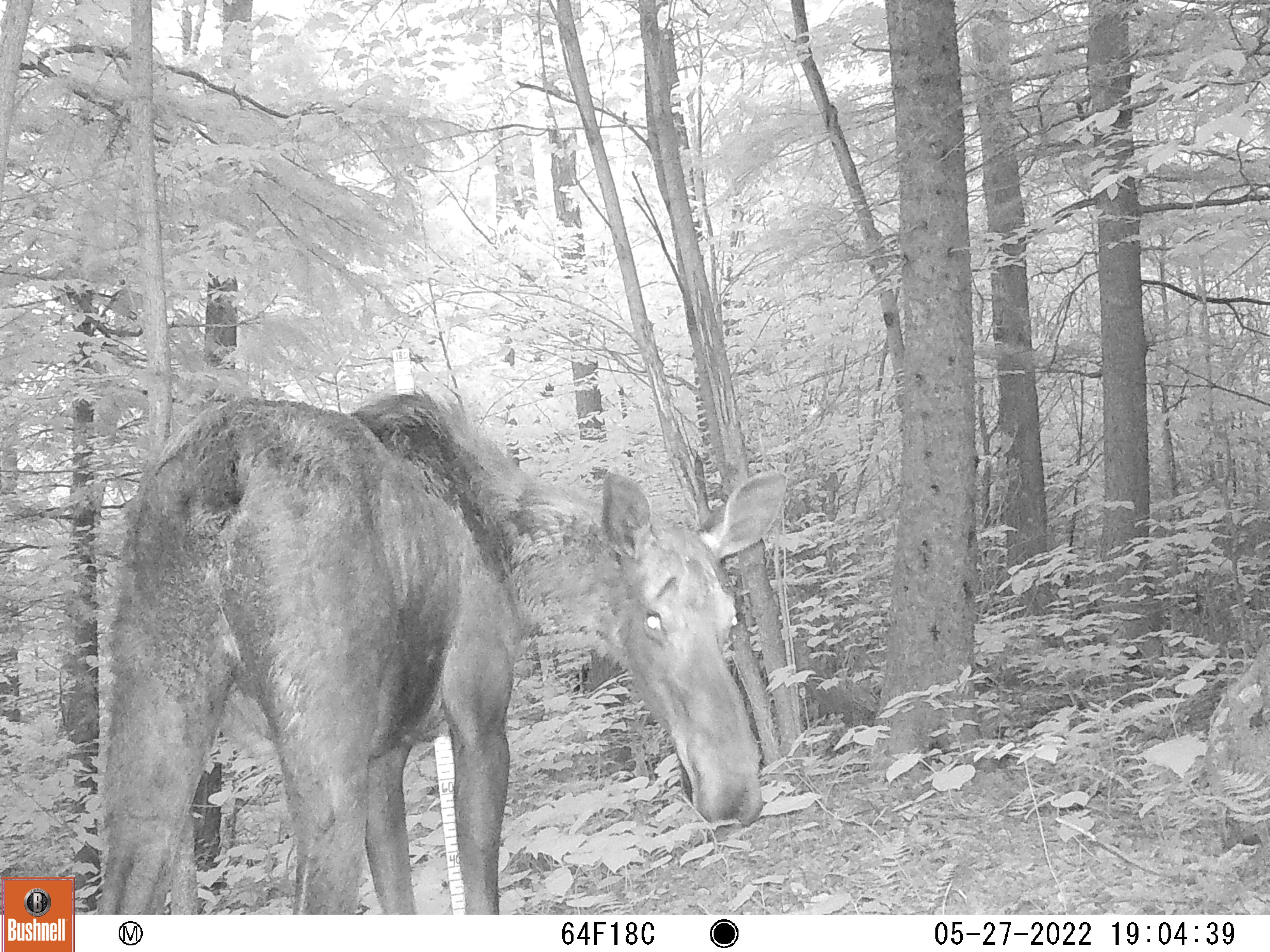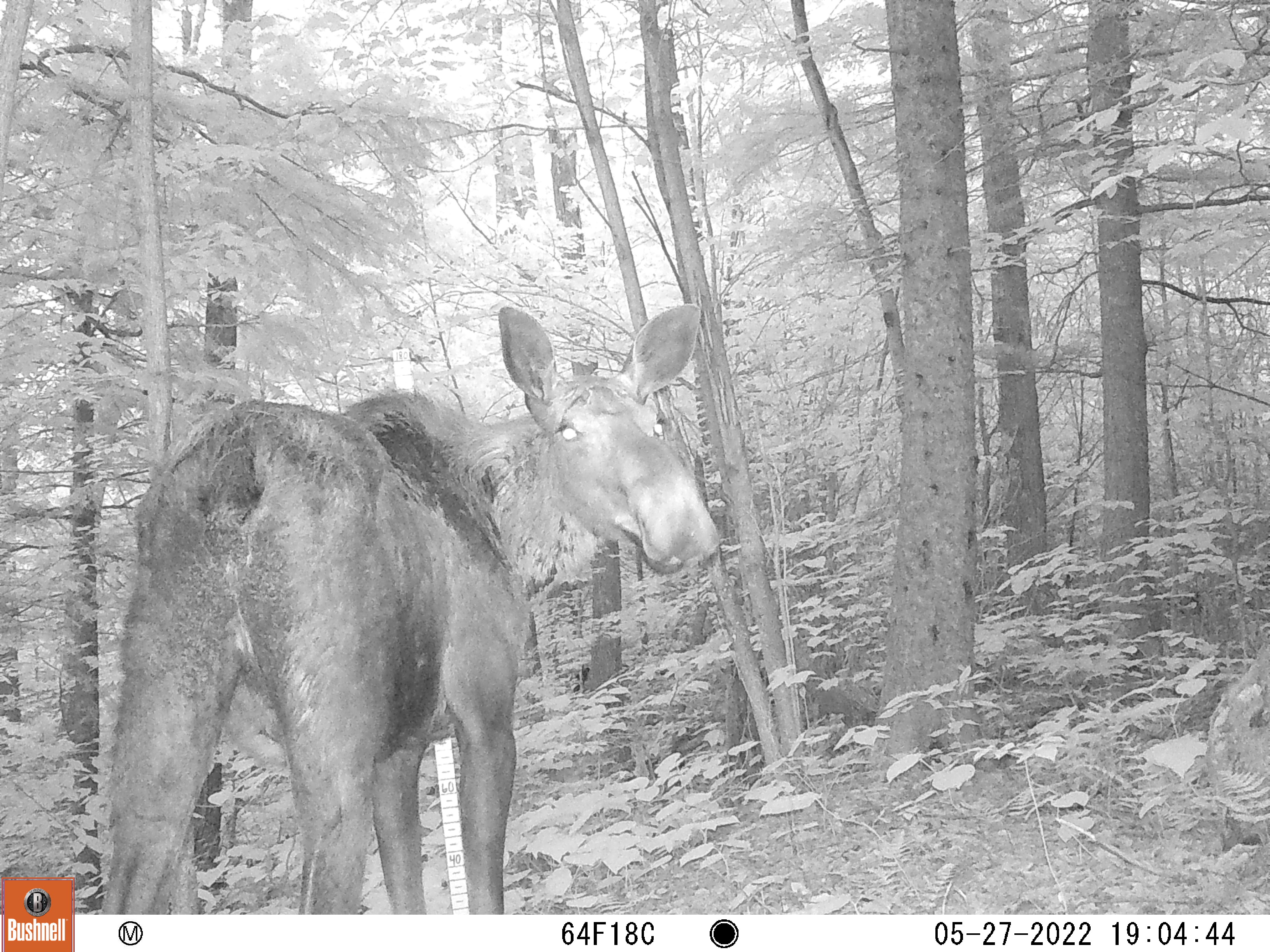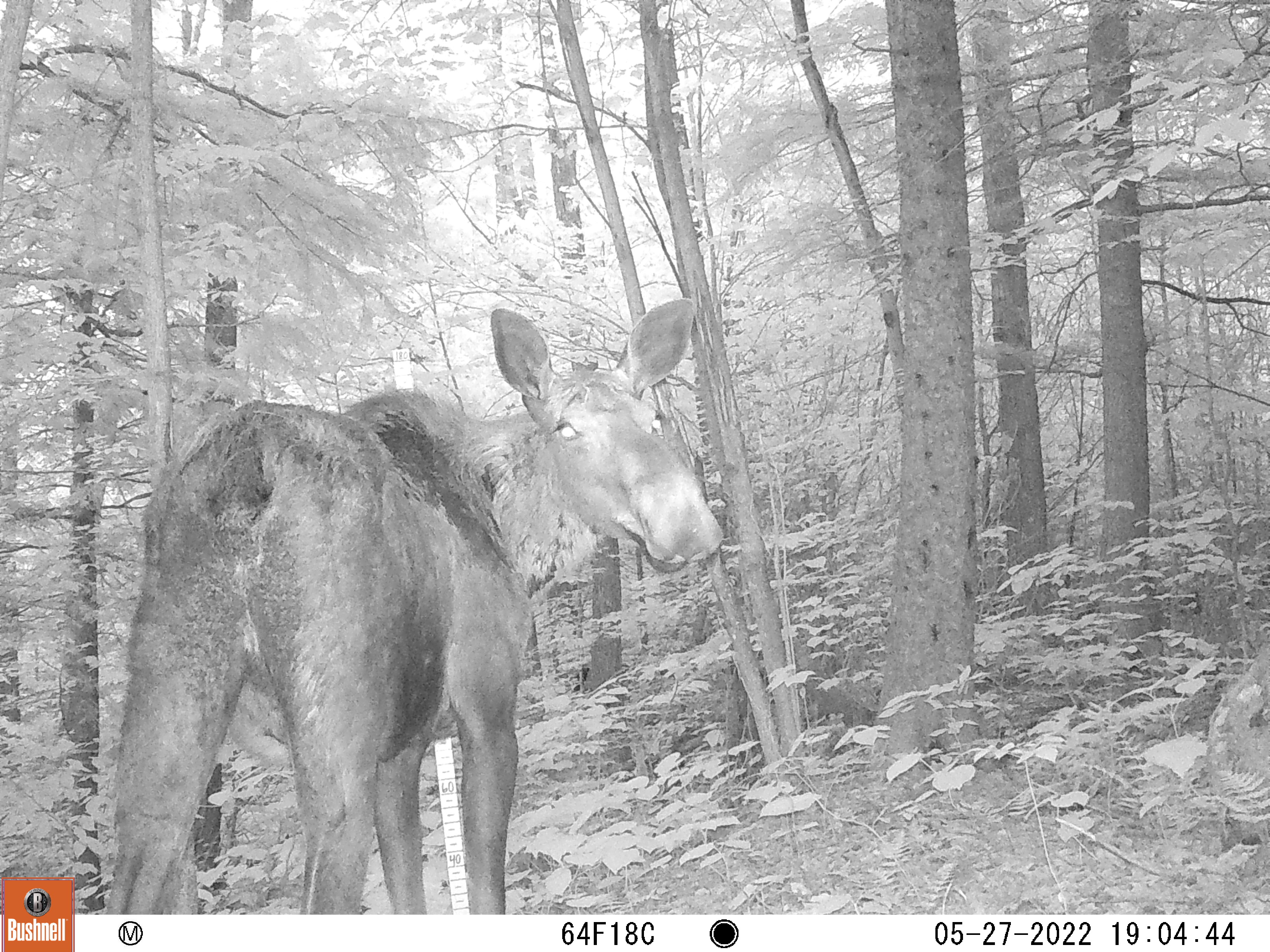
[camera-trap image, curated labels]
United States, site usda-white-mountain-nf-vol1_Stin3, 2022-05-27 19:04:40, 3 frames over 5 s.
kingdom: Animalia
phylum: Chordata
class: Mammalia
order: Artiodactyla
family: Cervidae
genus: Alces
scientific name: Alces alces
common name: moose